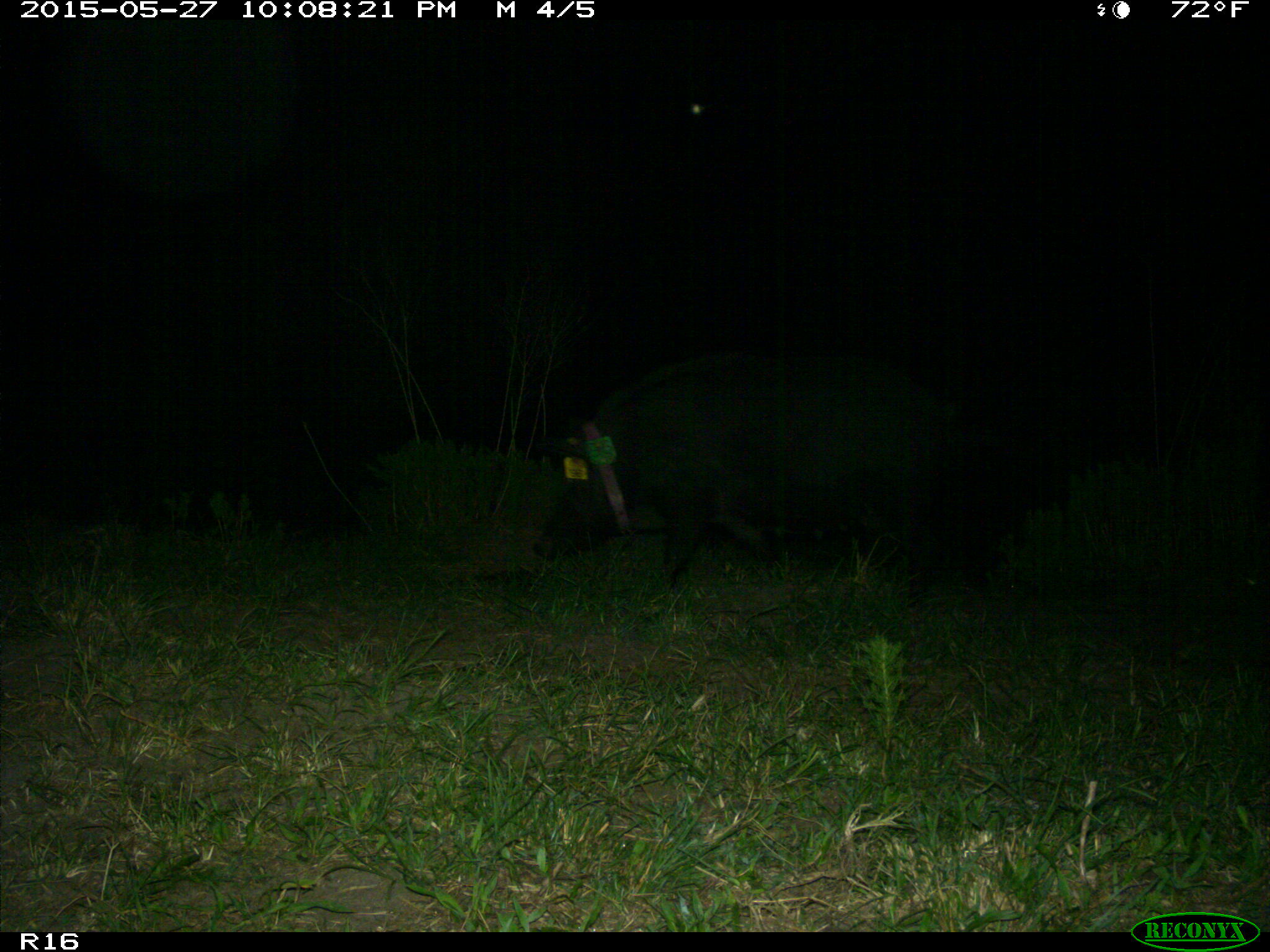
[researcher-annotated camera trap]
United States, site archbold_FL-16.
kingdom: Animalia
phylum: Chordata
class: Mammalia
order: Artiodactyla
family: Suidae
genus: Sus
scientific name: Sus scrofa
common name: wild boar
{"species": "Sus scrofa (wild boar)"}